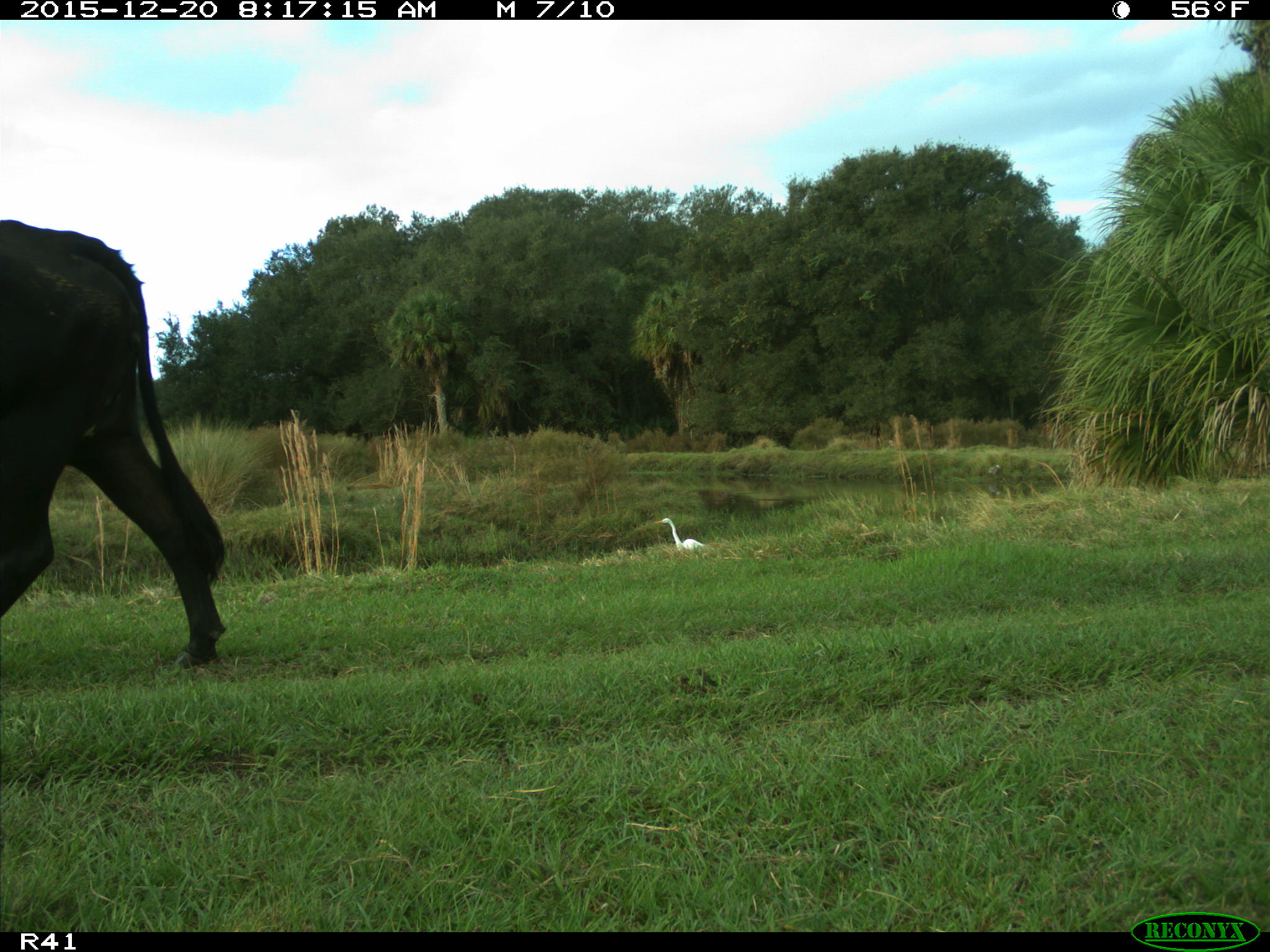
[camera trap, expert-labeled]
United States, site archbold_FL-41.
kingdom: Animalia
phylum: Chordata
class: Mammalia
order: Artiodactyla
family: Bovidae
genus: Bos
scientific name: Bos taurus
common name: domestic cow